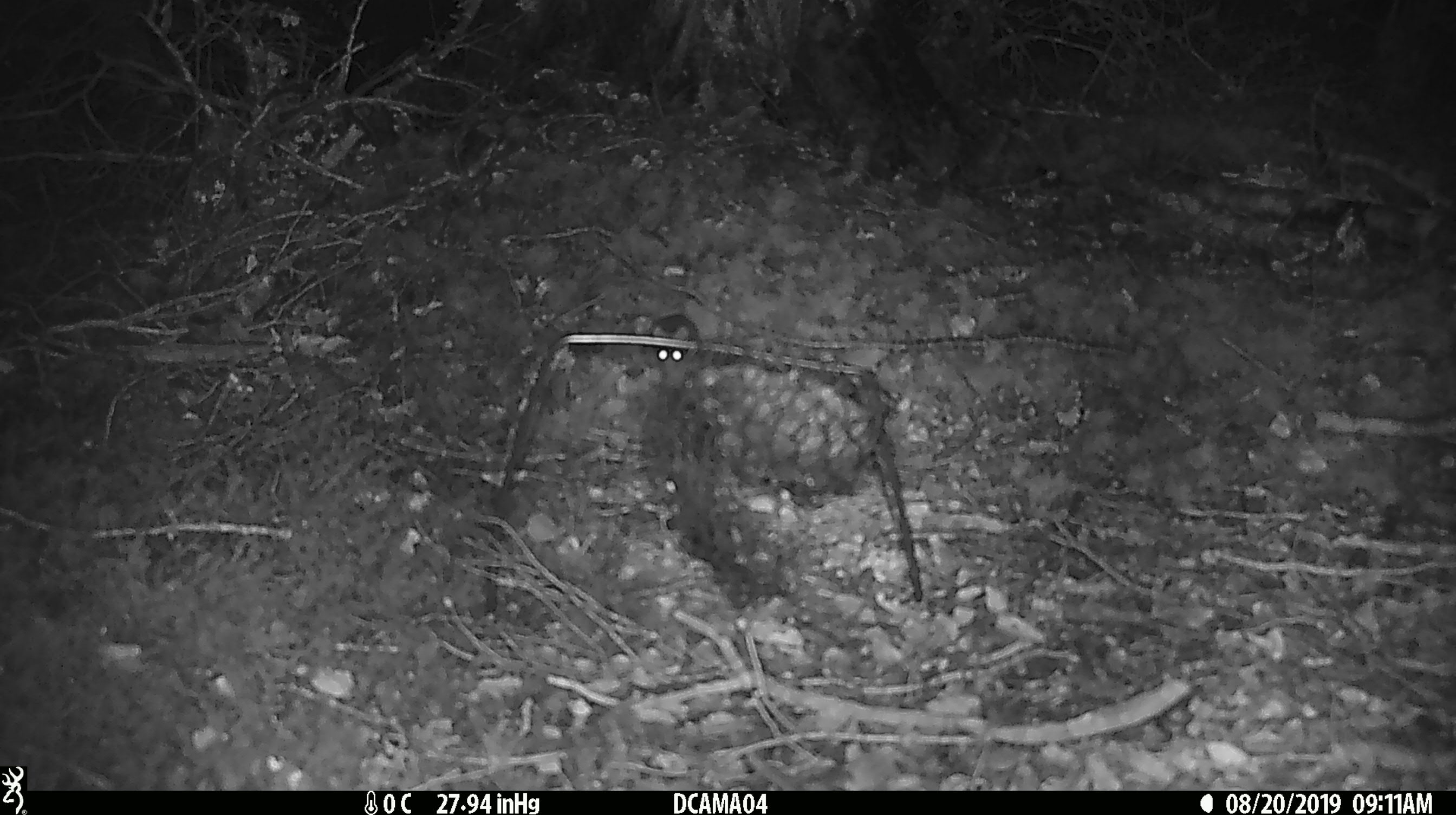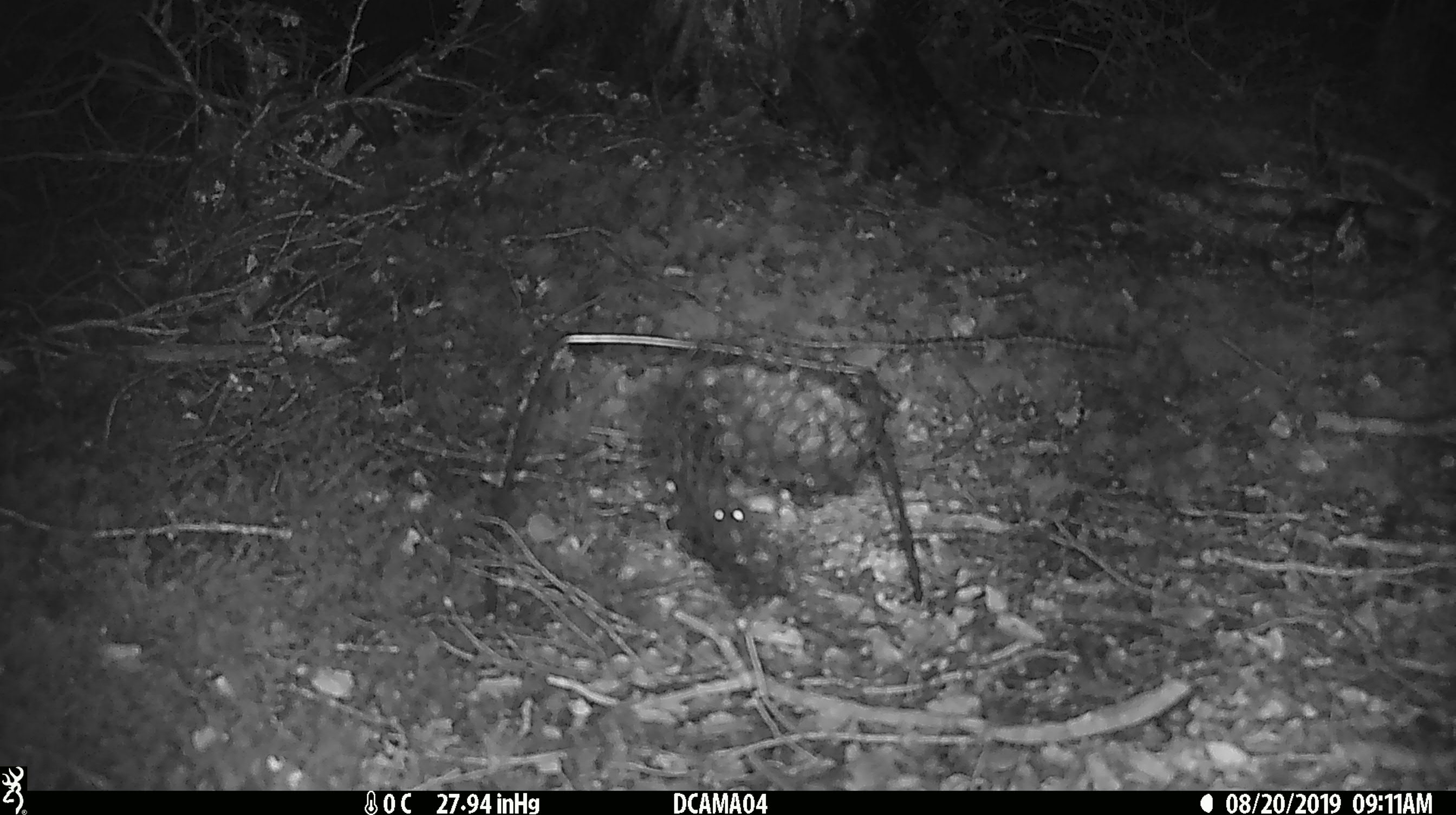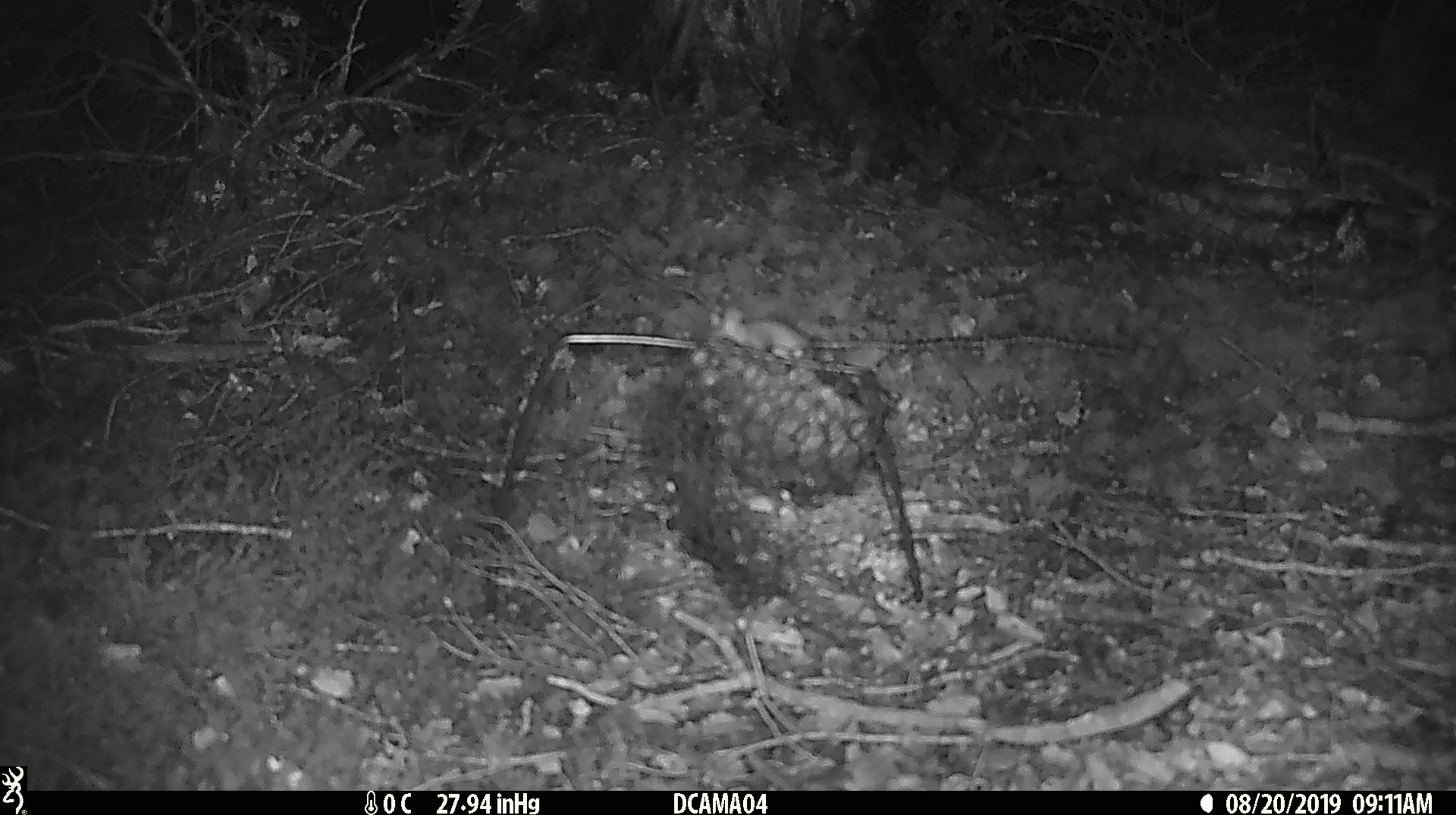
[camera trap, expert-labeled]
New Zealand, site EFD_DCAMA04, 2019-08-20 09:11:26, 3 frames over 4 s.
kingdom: Animalia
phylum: Chordata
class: Mammalia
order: Rodentia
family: Muridae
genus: Mus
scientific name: Mus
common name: mouse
Mouse (Mus).